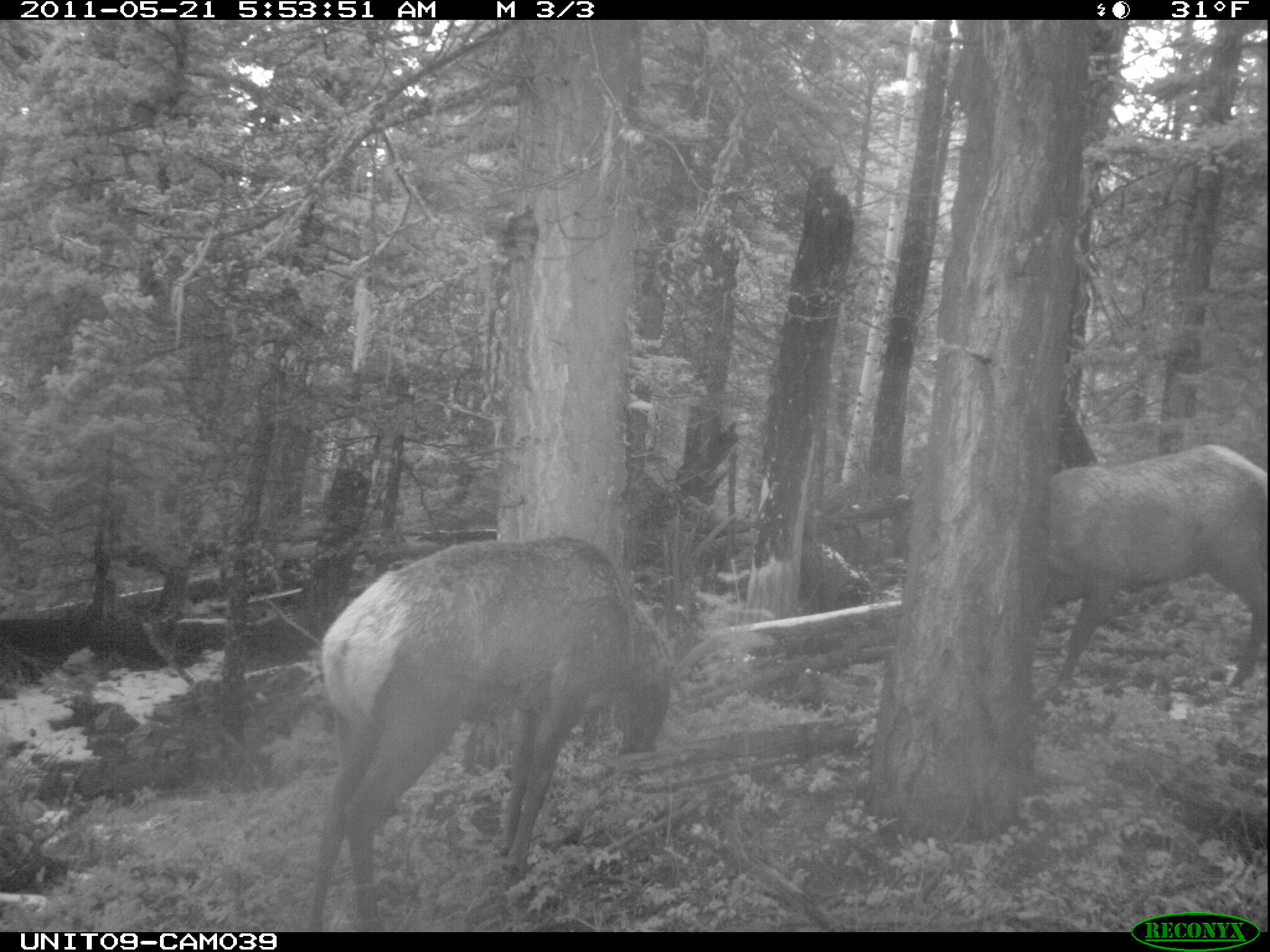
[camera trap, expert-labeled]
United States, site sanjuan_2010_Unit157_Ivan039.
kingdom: Animalia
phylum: Chordata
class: Mammalia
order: Artiodactyla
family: Cervidae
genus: Cervus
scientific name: Cervus elaphus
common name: red deer